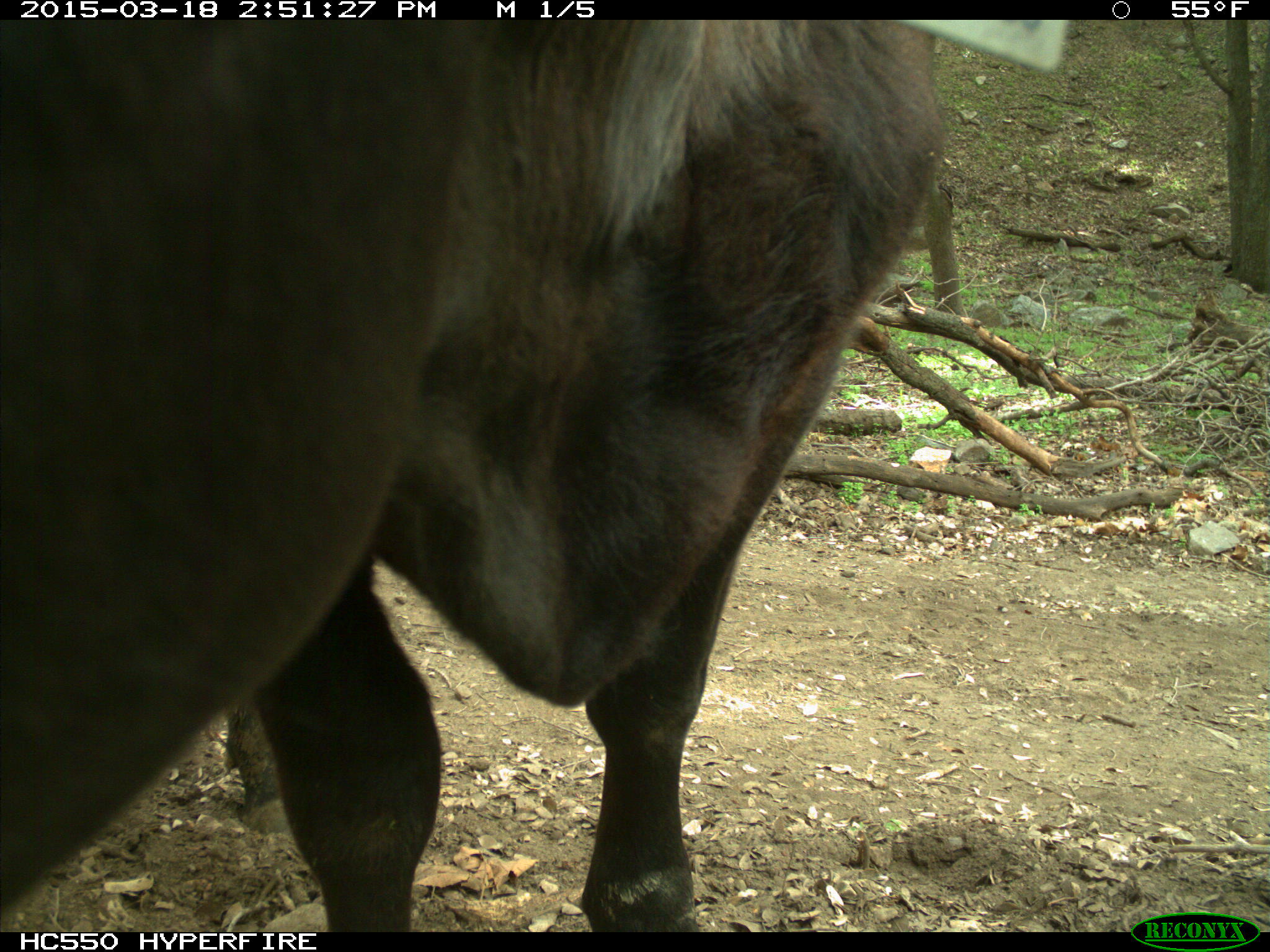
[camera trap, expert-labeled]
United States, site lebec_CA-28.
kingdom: Animalia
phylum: Chordata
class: Mammalia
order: Artiodactyla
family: Bovidae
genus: Bos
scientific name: Bos taurus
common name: domestic cow